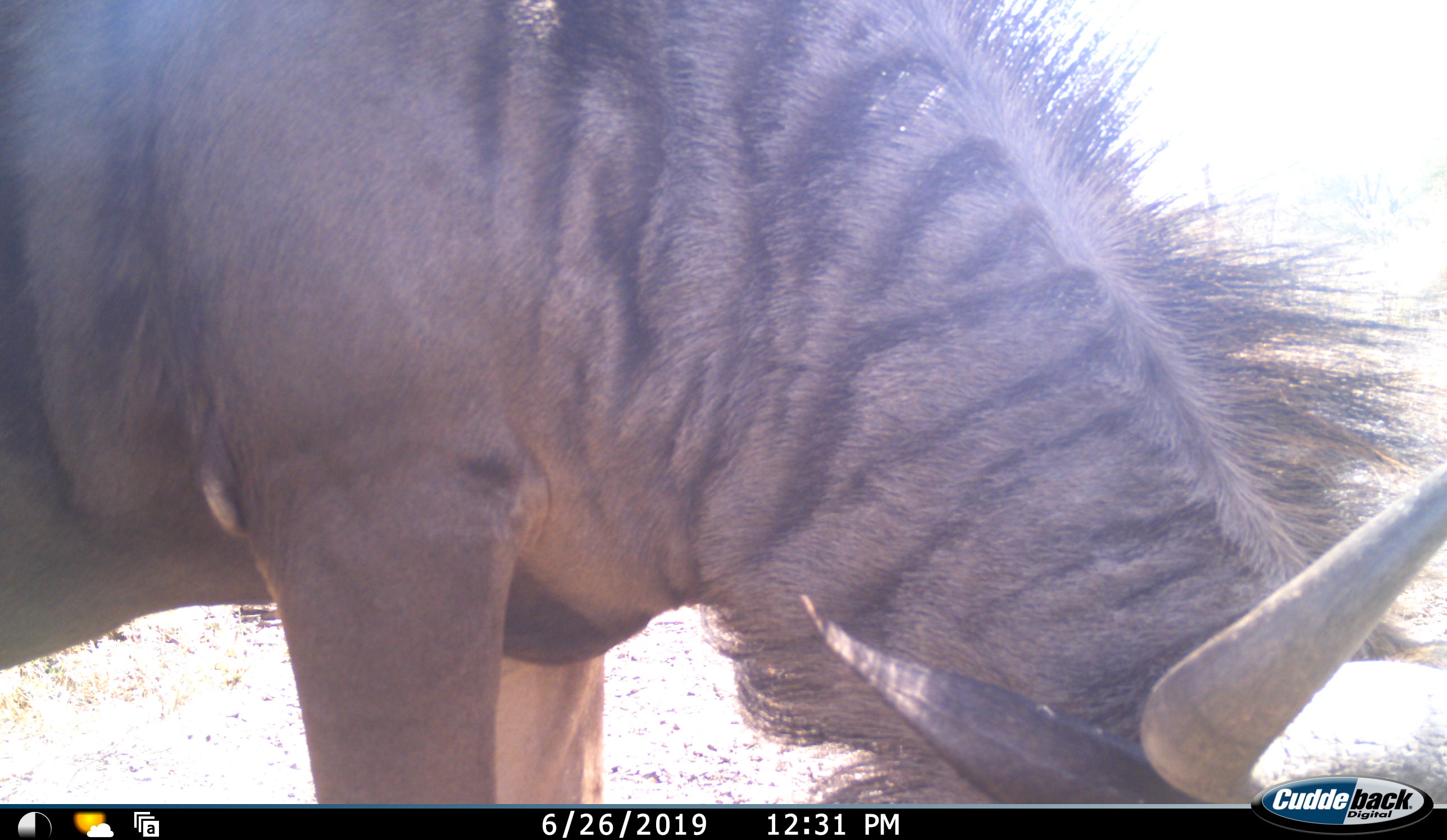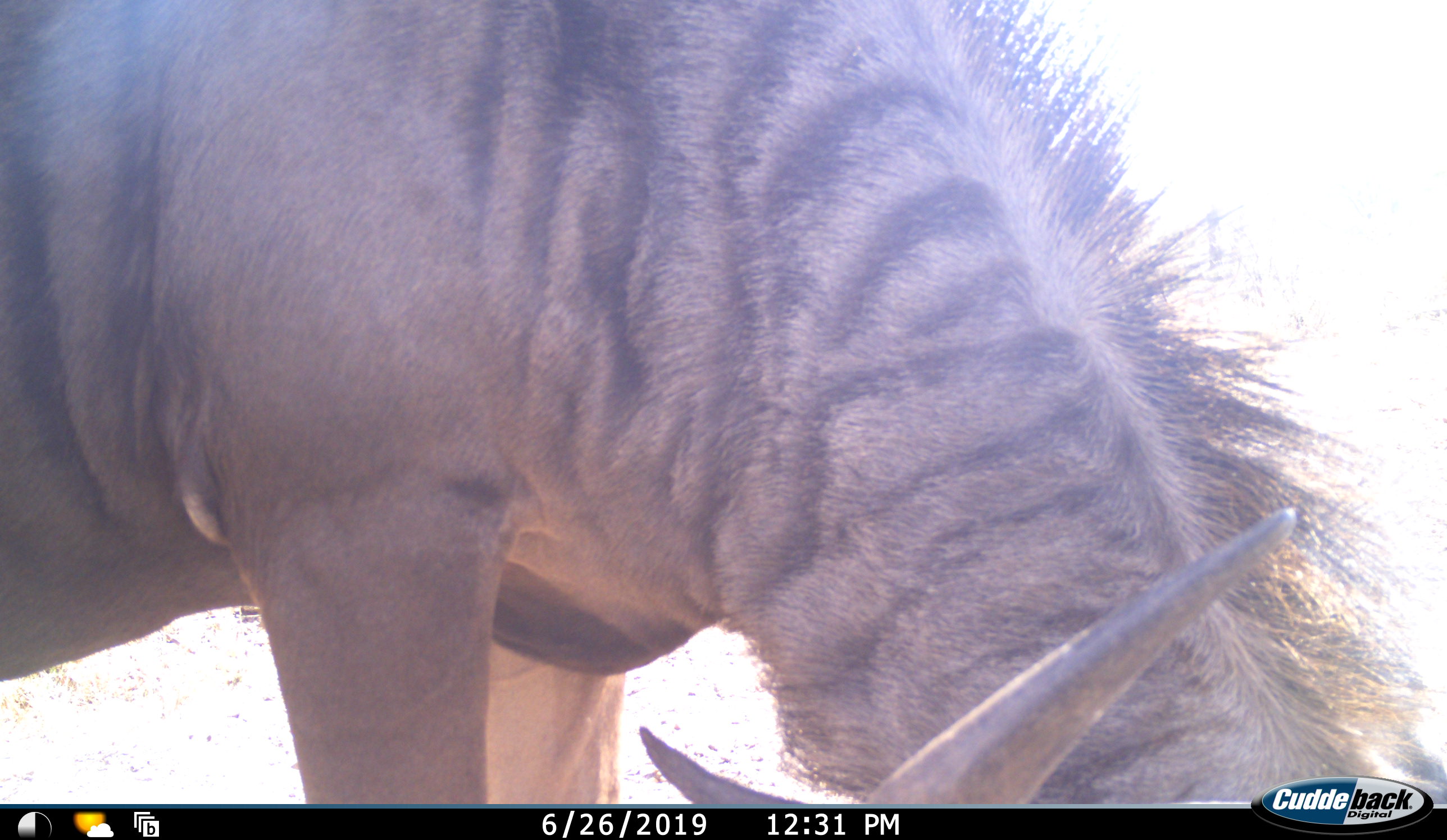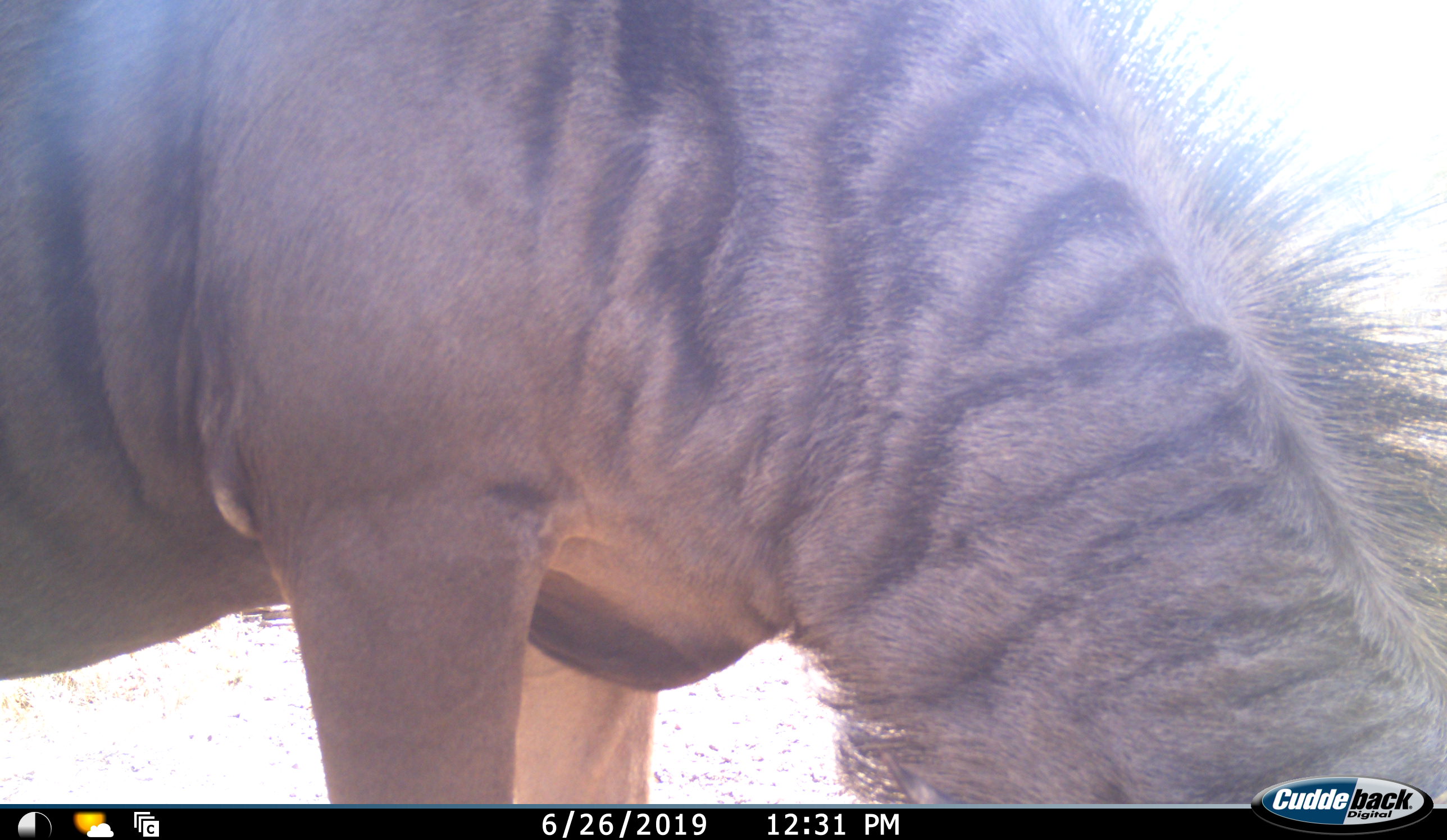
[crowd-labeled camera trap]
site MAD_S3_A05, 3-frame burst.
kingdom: Animalia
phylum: Chordata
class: Mammalia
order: Artiodactyla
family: Bovidae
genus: Connochaetes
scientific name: Connochaetes taurinus taurinus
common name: blue wildebeest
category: wildebeestblue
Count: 1.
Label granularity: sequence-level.